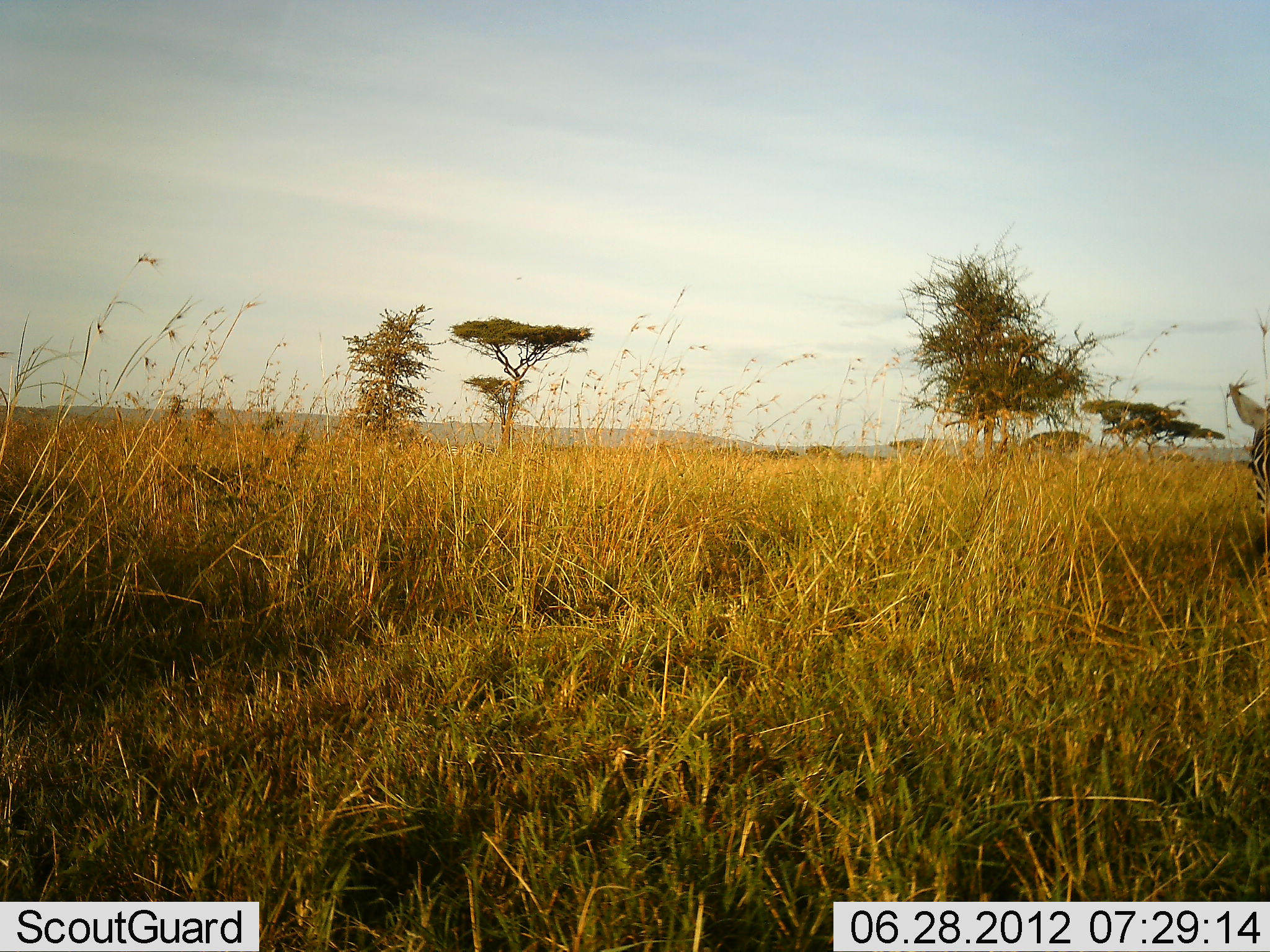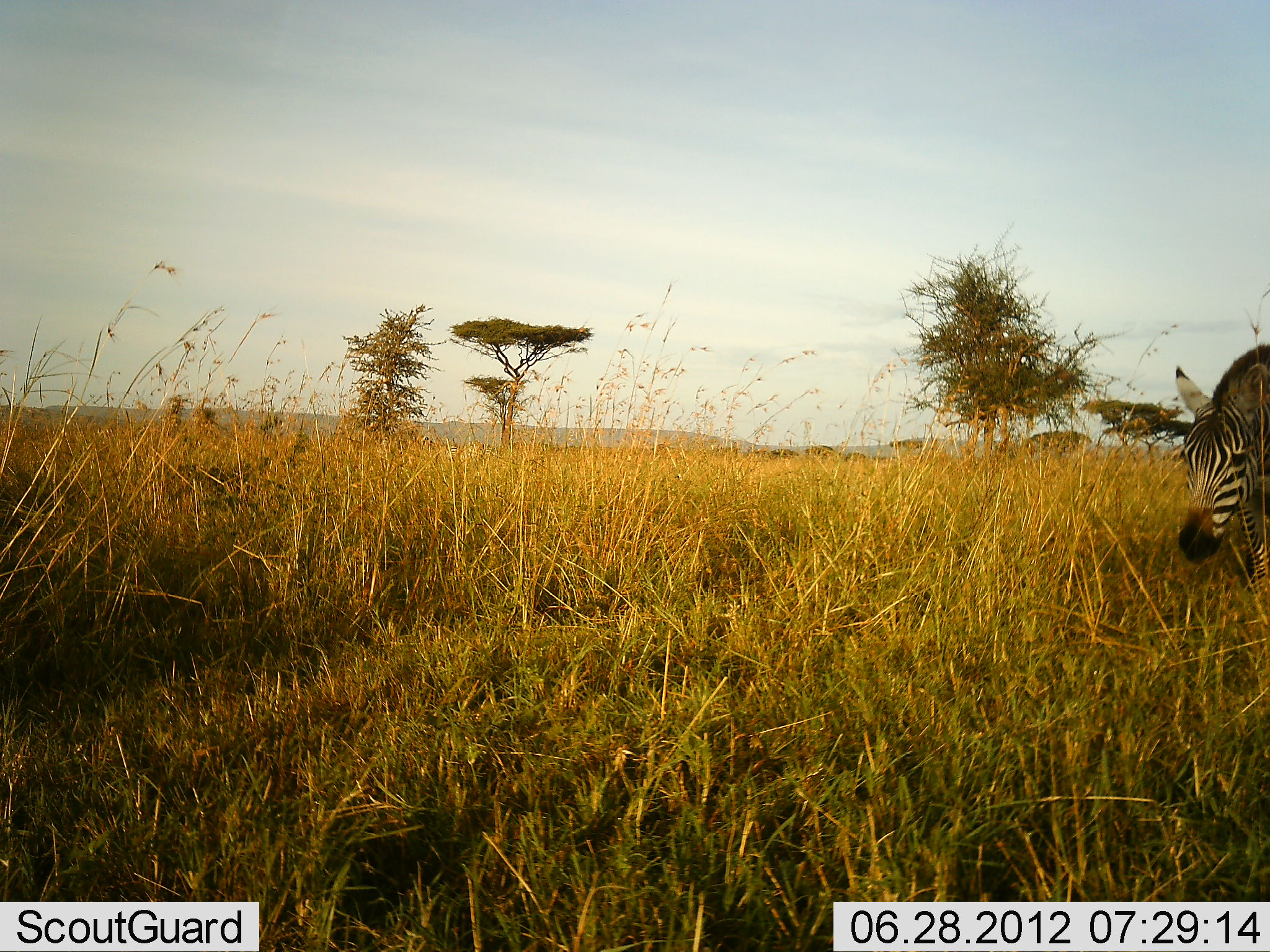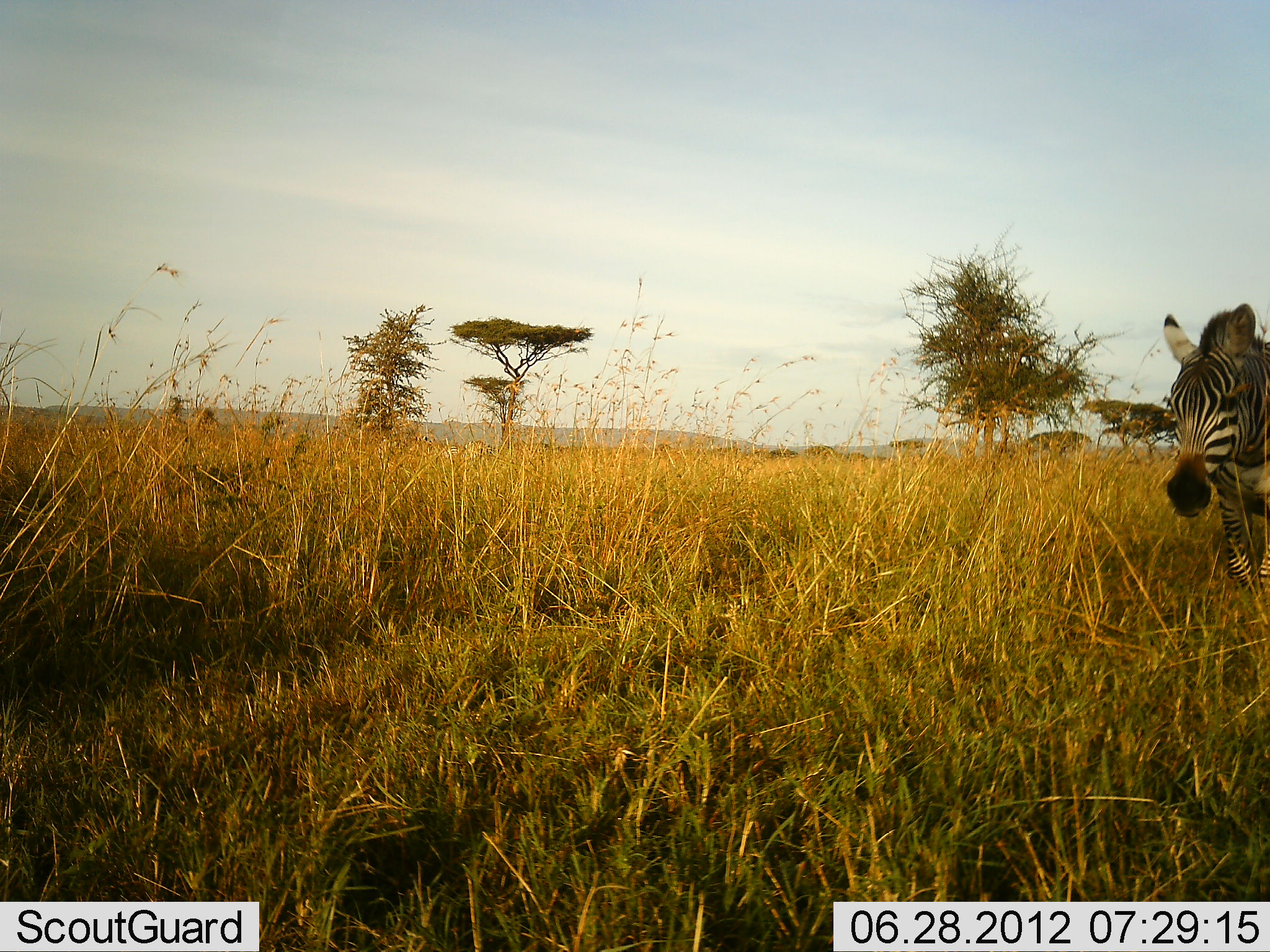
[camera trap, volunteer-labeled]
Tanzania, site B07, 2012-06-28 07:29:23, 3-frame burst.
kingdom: Animalia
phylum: Chordata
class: Mammalia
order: Perissodactyla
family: Equidae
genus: Equus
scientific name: Equus quagga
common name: plains zebra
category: zebra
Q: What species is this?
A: Zebra (plains zebra) (Equus quagga).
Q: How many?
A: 1.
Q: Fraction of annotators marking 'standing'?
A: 0%.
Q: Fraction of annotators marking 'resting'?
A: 0%.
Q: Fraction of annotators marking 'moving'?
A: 80%.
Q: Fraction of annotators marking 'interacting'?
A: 0%.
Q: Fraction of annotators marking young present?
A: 0%.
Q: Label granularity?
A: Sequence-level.